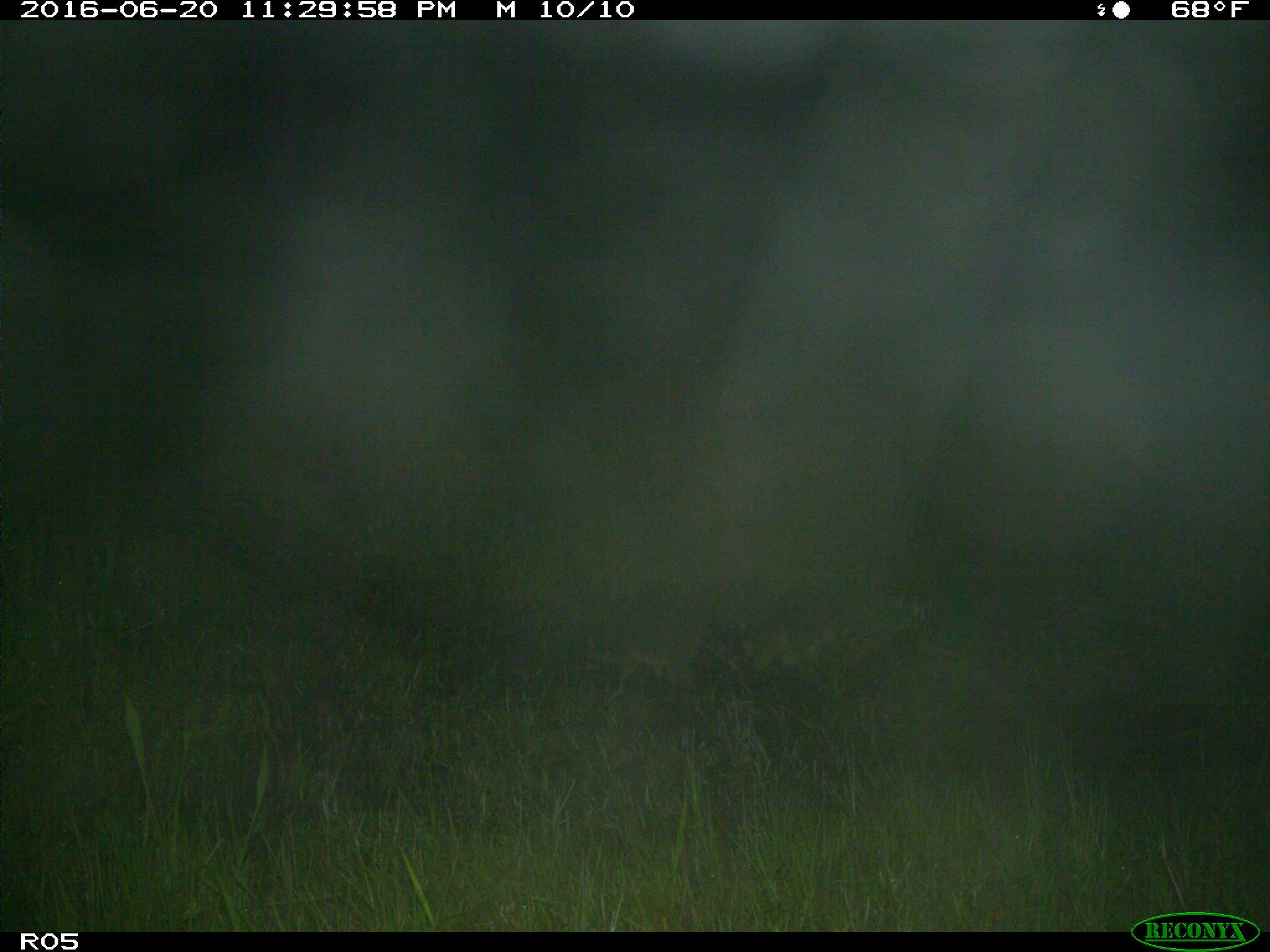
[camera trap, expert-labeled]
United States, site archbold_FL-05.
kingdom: Animalia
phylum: Chordata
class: Mammalia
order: Carnivora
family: Procyonidae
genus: Procyon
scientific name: Procyon lotor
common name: common raccoon